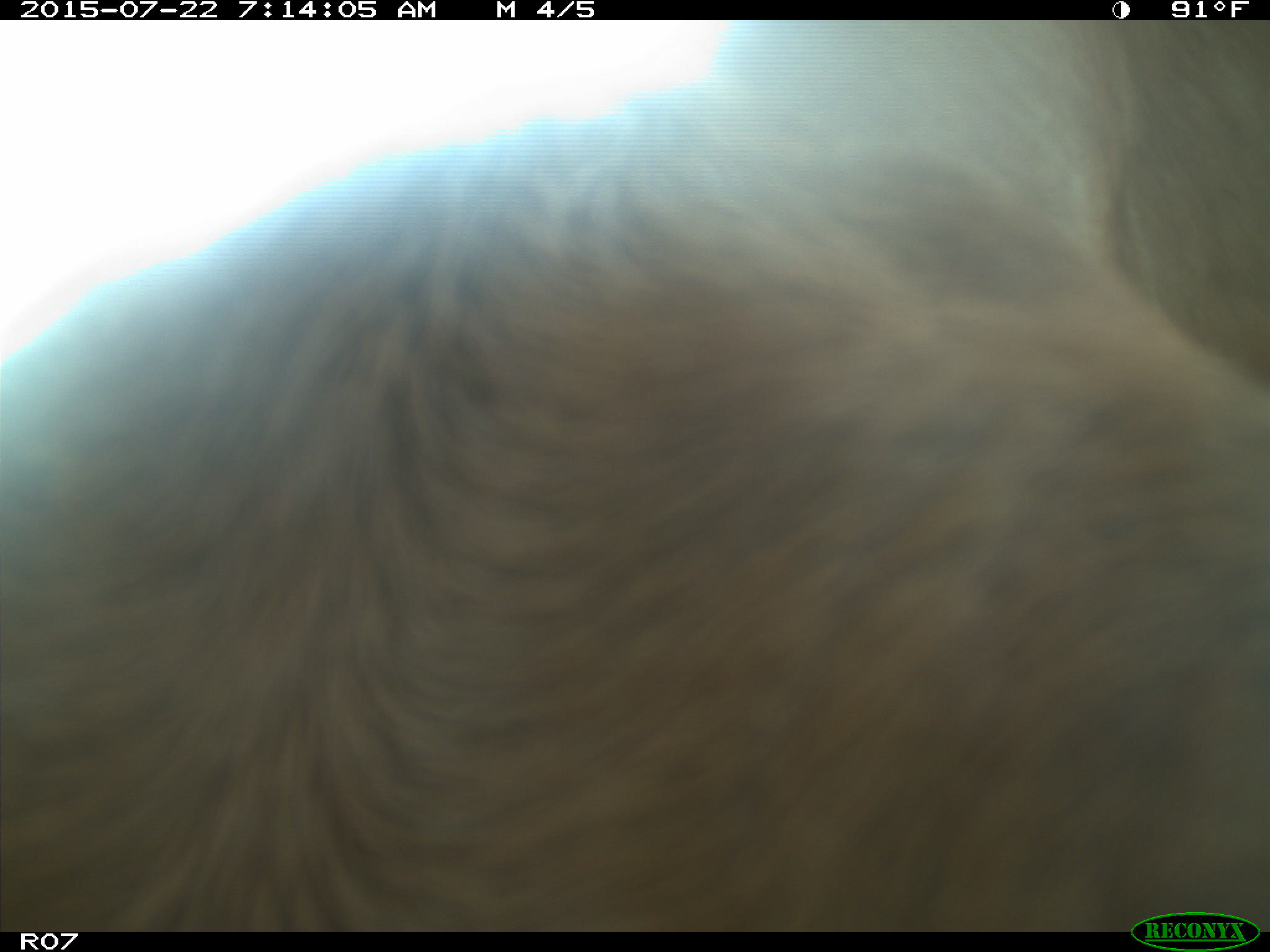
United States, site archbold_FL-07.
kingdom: Animalia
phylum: Chordata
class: Mammalia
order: Artiodactyla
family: Cervidae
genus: Odocoileus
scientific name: Odocoileus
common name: deer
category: unidentified deer